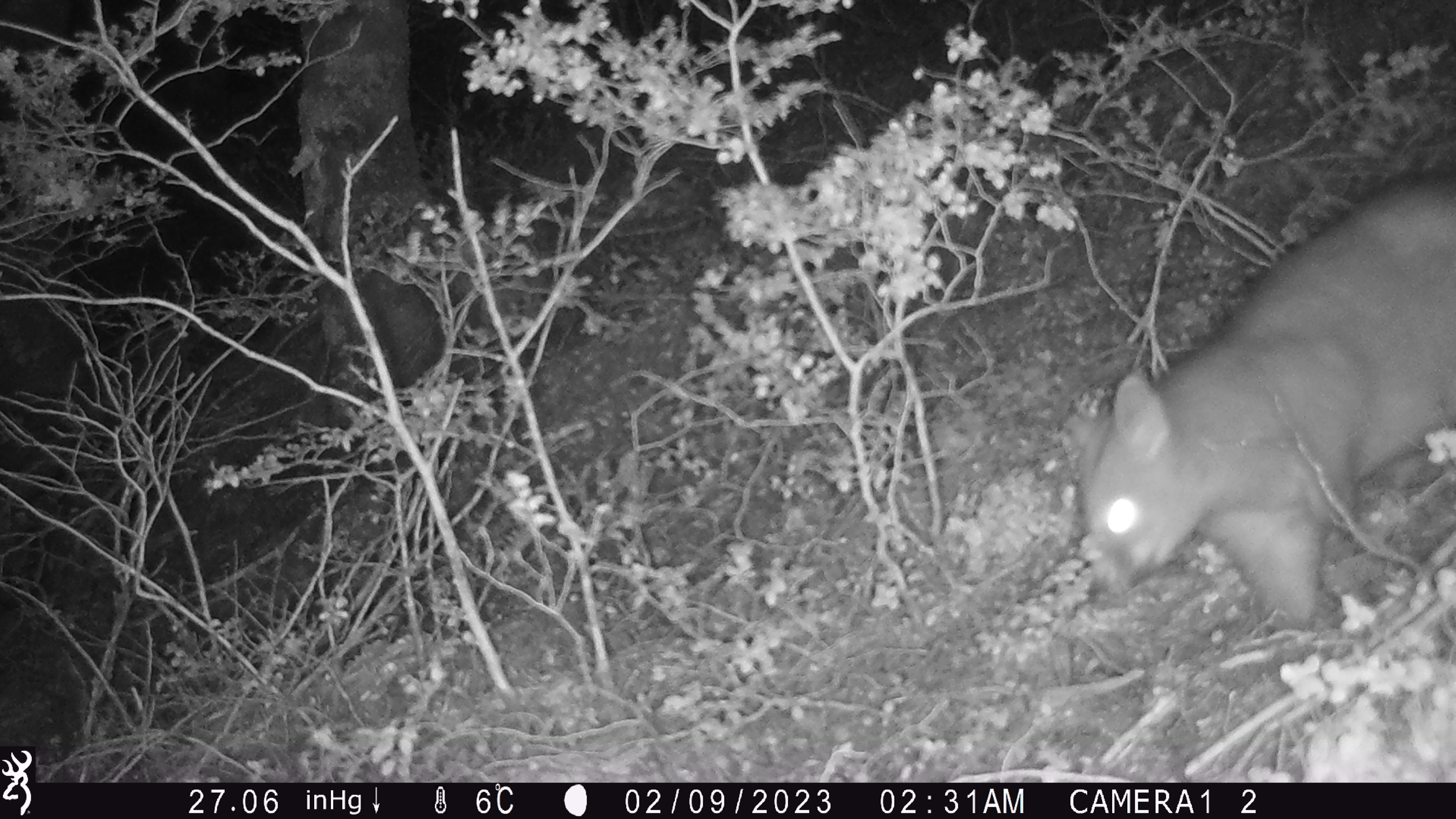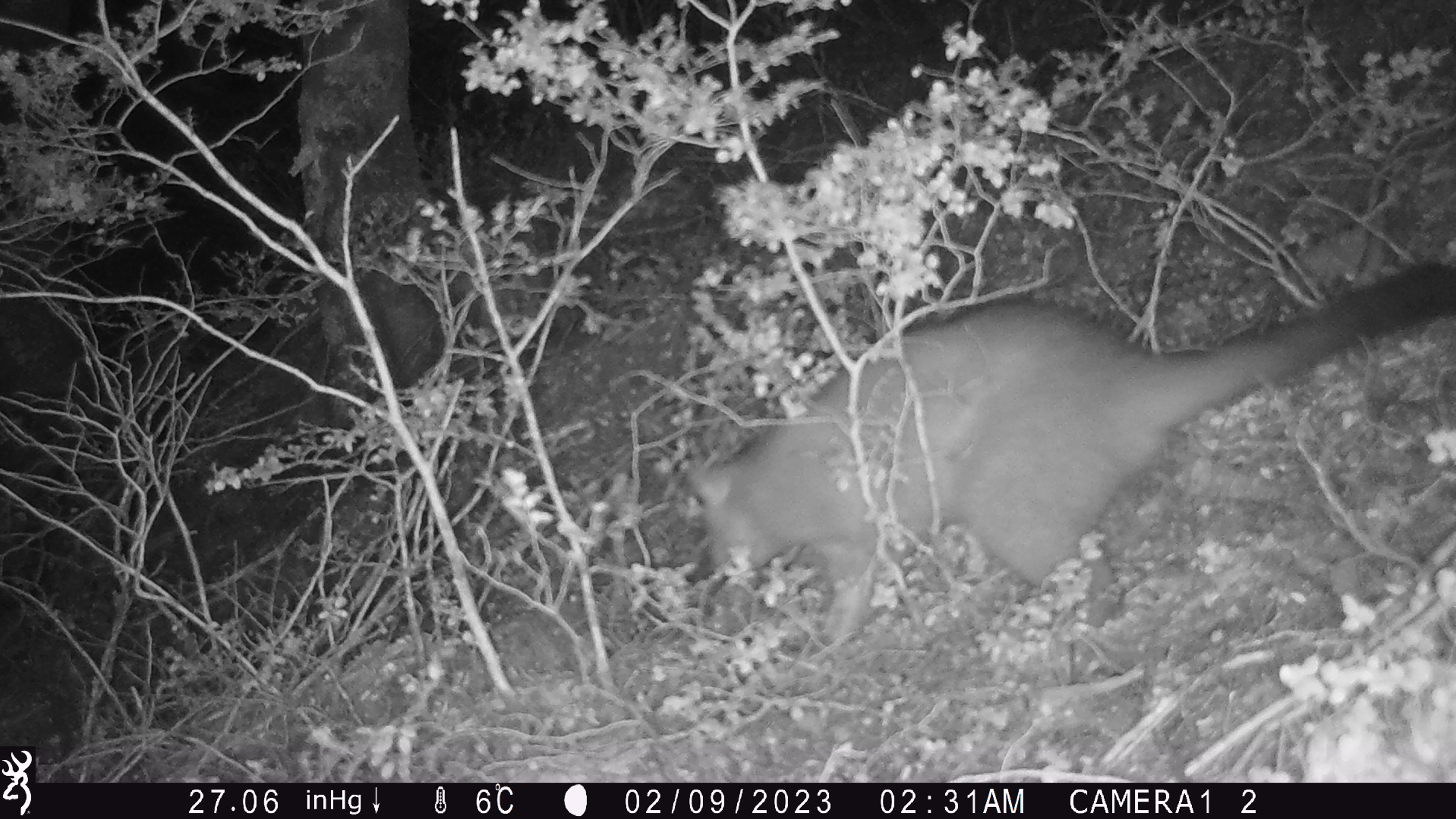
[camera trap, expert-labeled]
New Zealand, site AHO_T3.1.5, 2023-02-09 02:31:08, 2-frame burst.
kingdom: Animalia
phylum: Chordata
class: Mammalia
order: Carnivora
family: Mustelidae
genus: Mustela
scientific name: Mustela erminea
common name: stoat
Stoat (Mustela erminea).